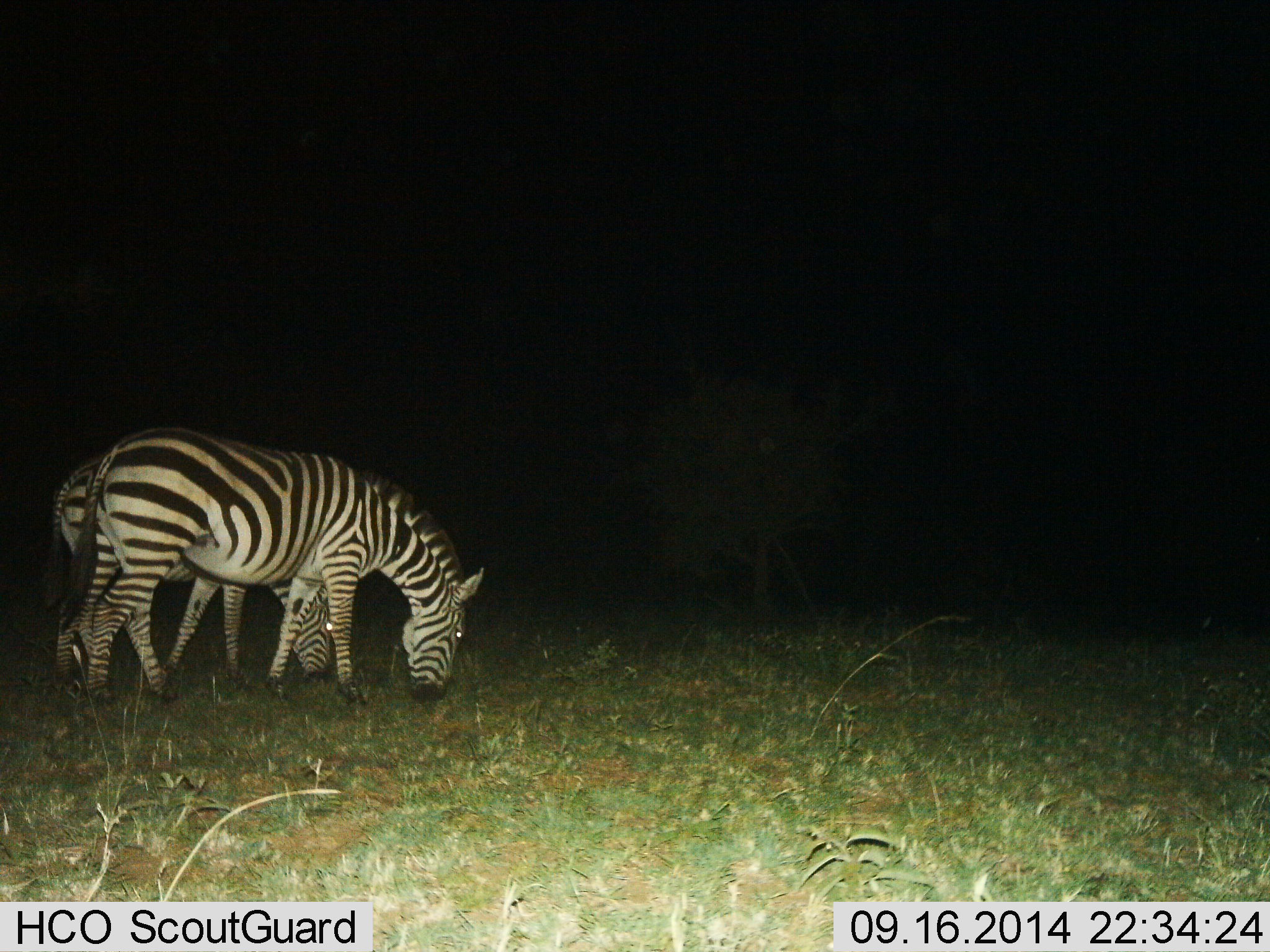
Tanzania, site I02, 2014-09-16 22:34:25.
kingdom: Animalia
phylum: Chordata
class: Mammalia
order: Perissodactyla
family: Equidae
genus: Equus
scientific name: Equus quagga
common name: plains zebra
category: zebra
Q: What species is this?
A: Zebra (plains zebra) (Equus quagga).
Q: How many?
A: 2.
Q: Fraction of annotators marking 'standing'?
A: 10%.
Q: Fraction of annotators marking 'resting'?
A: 0%.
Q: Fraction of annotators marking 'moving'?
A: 0%.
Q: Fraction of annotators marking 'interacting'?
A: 0%.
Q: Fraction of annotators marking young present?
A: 10%.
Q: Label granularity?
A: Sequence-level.